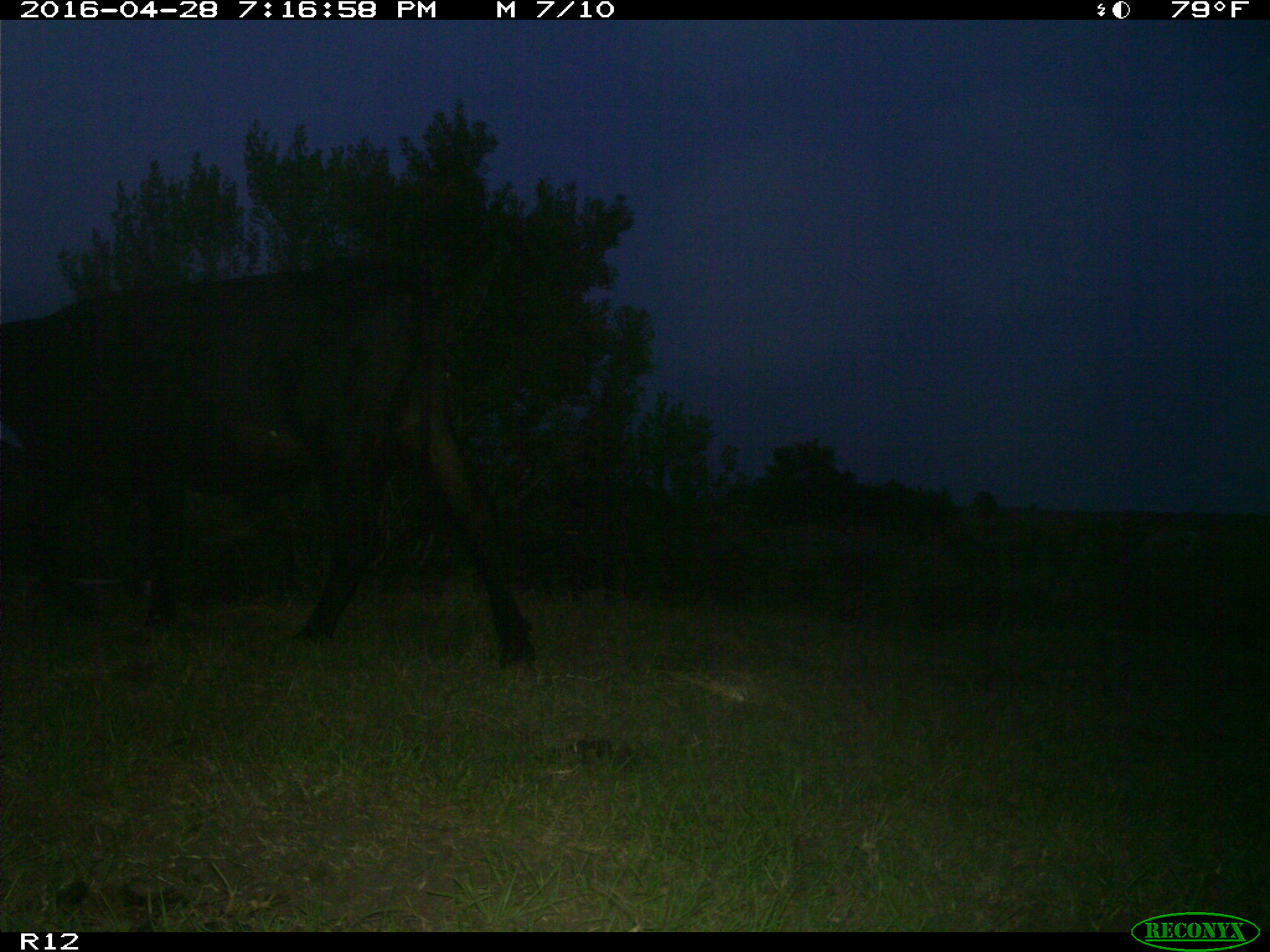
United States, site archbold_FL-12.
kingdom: Animalia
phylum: Chordata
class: Mammalia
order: Artiodactyla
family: Bovidae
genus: Bos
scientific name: Bos taurus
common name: domestic cow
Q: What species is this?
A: Bos taurus (domestic cow).